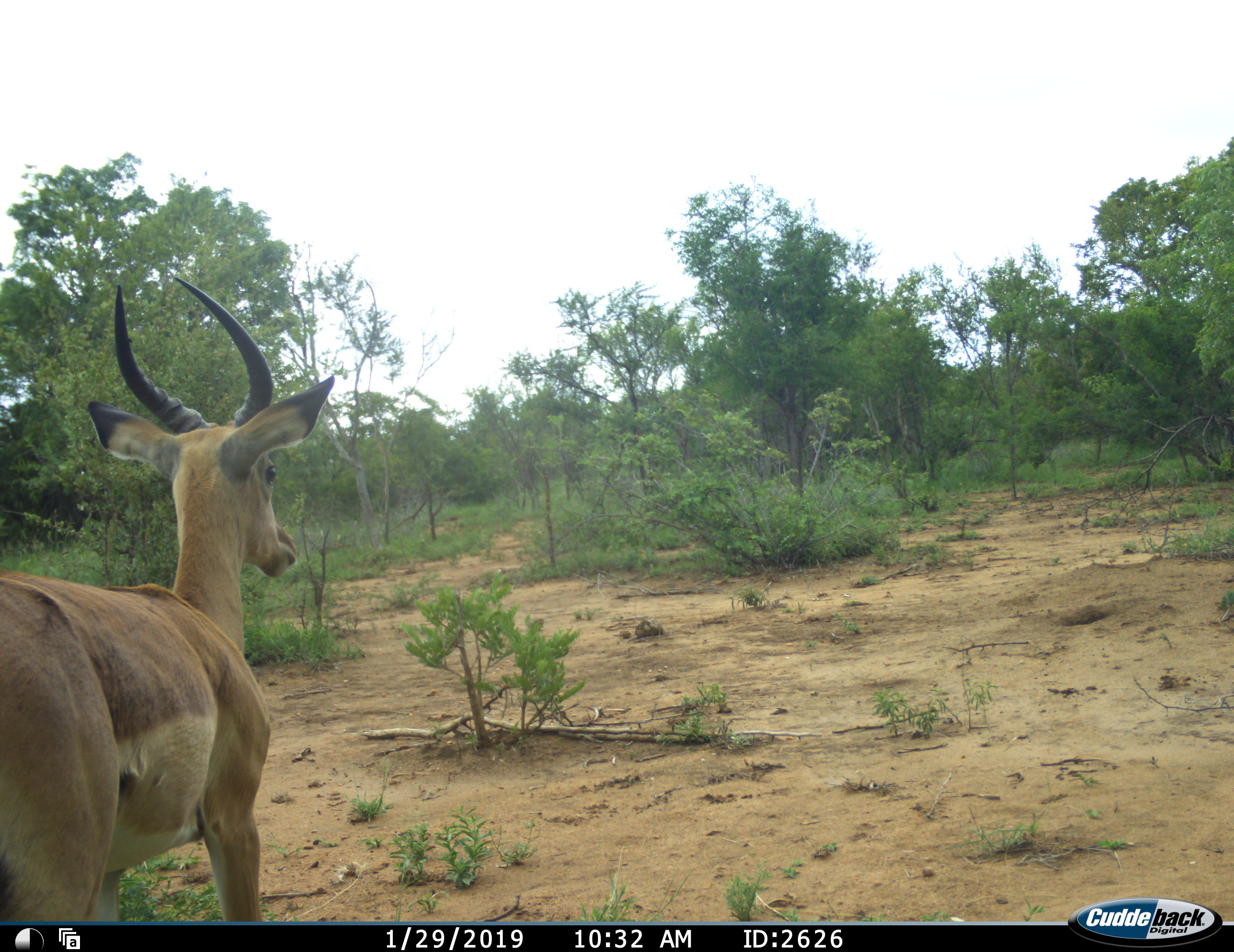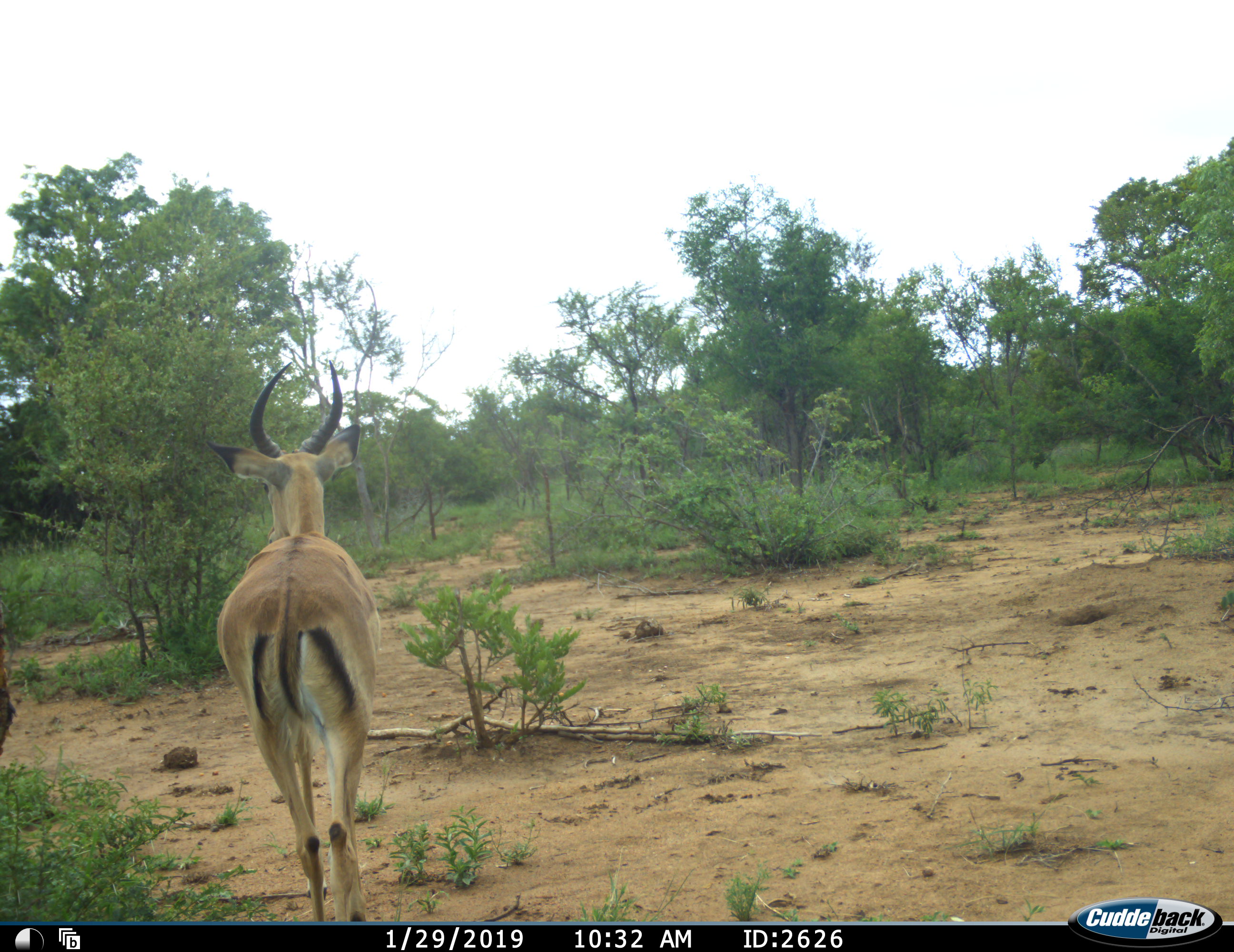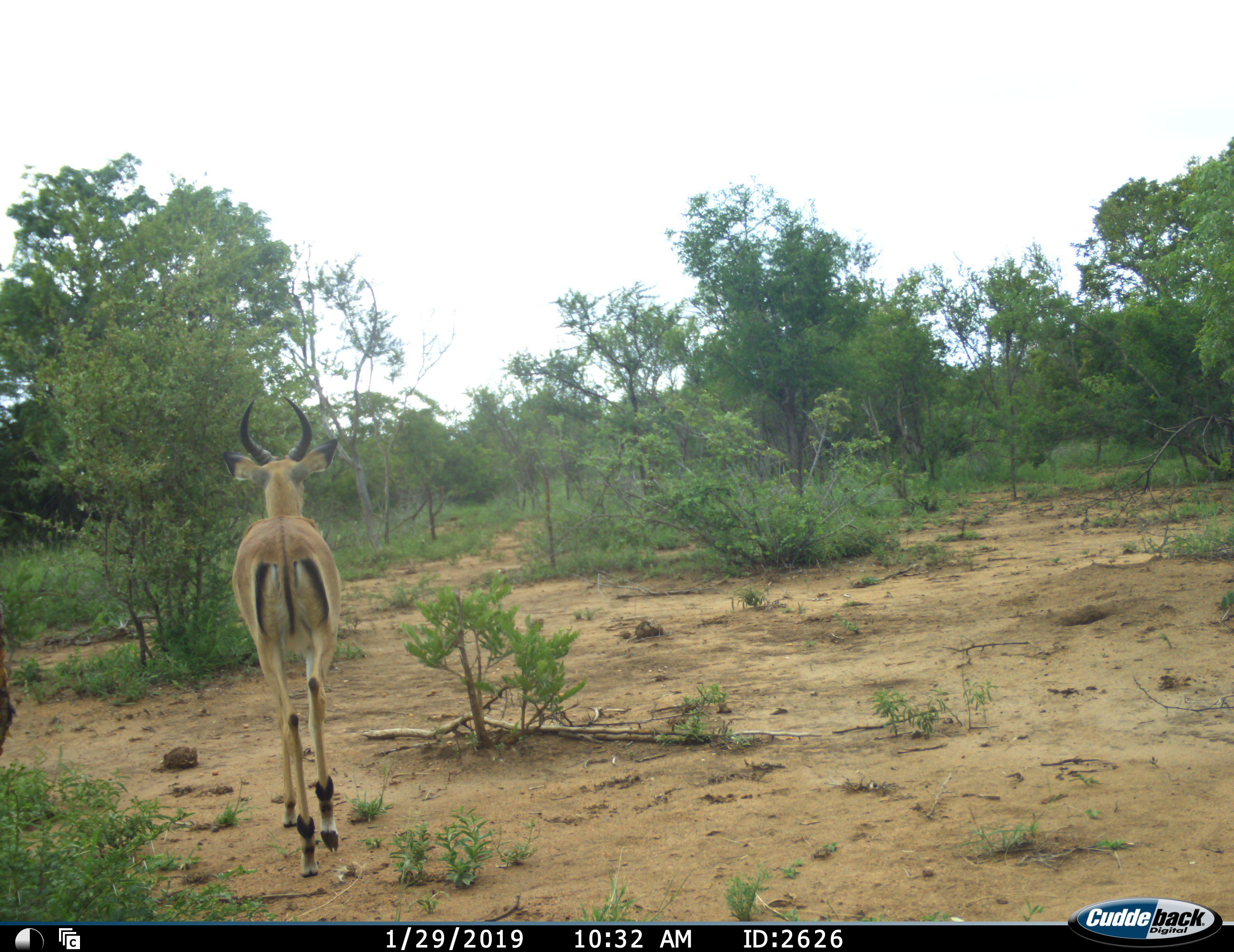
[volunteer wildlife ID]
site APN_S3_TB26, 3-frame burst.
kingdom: Animalia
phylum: Chordata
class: Mammalia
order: Artiodactyla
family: Bovidae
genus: Aepyceros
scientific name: Aepyceros melampus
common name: impala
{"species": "impala (Aepyceros melampus)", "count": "1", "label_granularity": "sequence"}